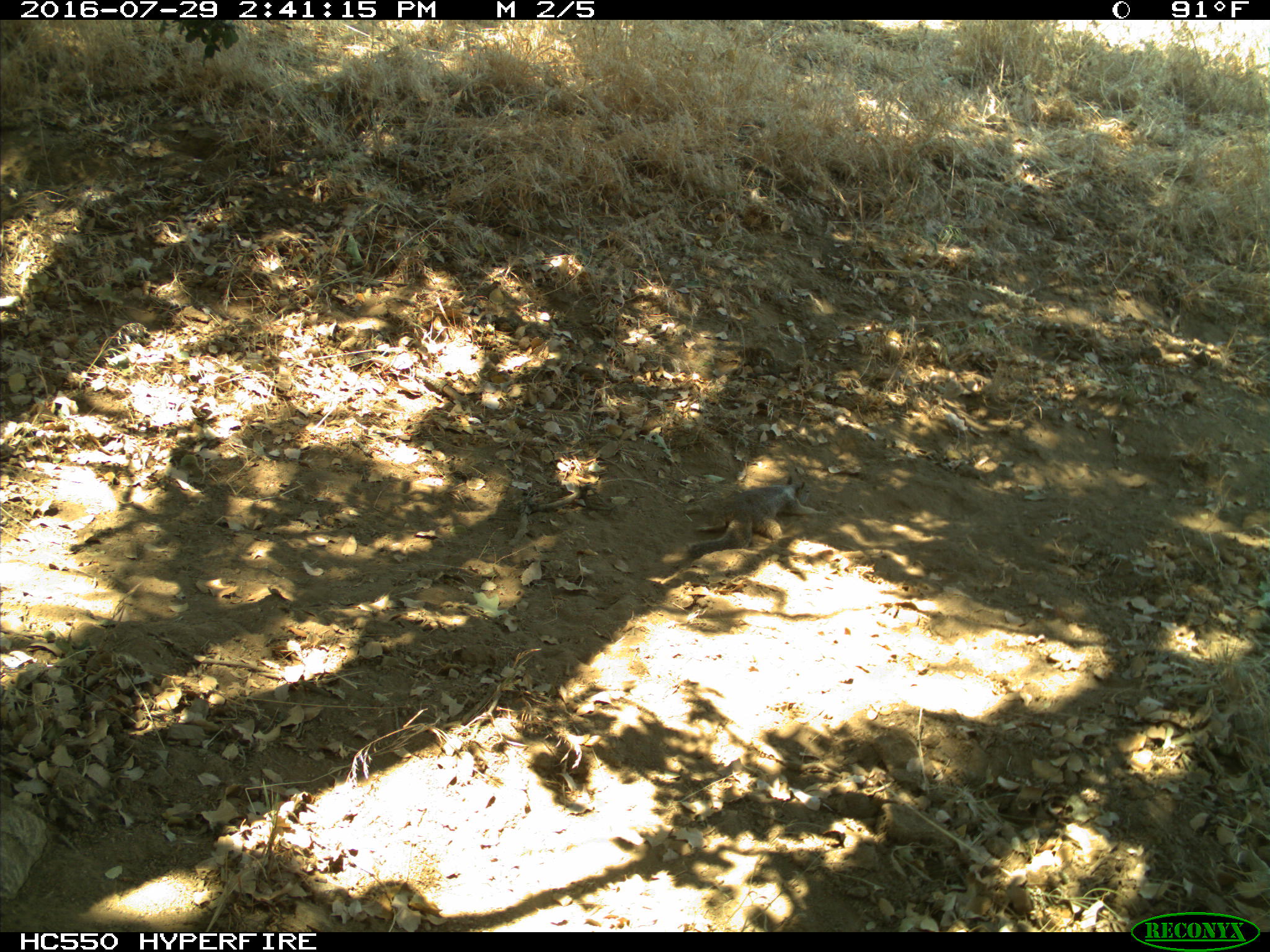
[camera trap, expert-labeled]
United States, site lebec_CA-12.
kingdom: Animalia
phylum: Chordata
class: Mammalia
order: Rodentia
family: Sciuridae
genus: Otospermophilus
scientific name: Otospermophilus beecheyi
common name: california ground squirrel